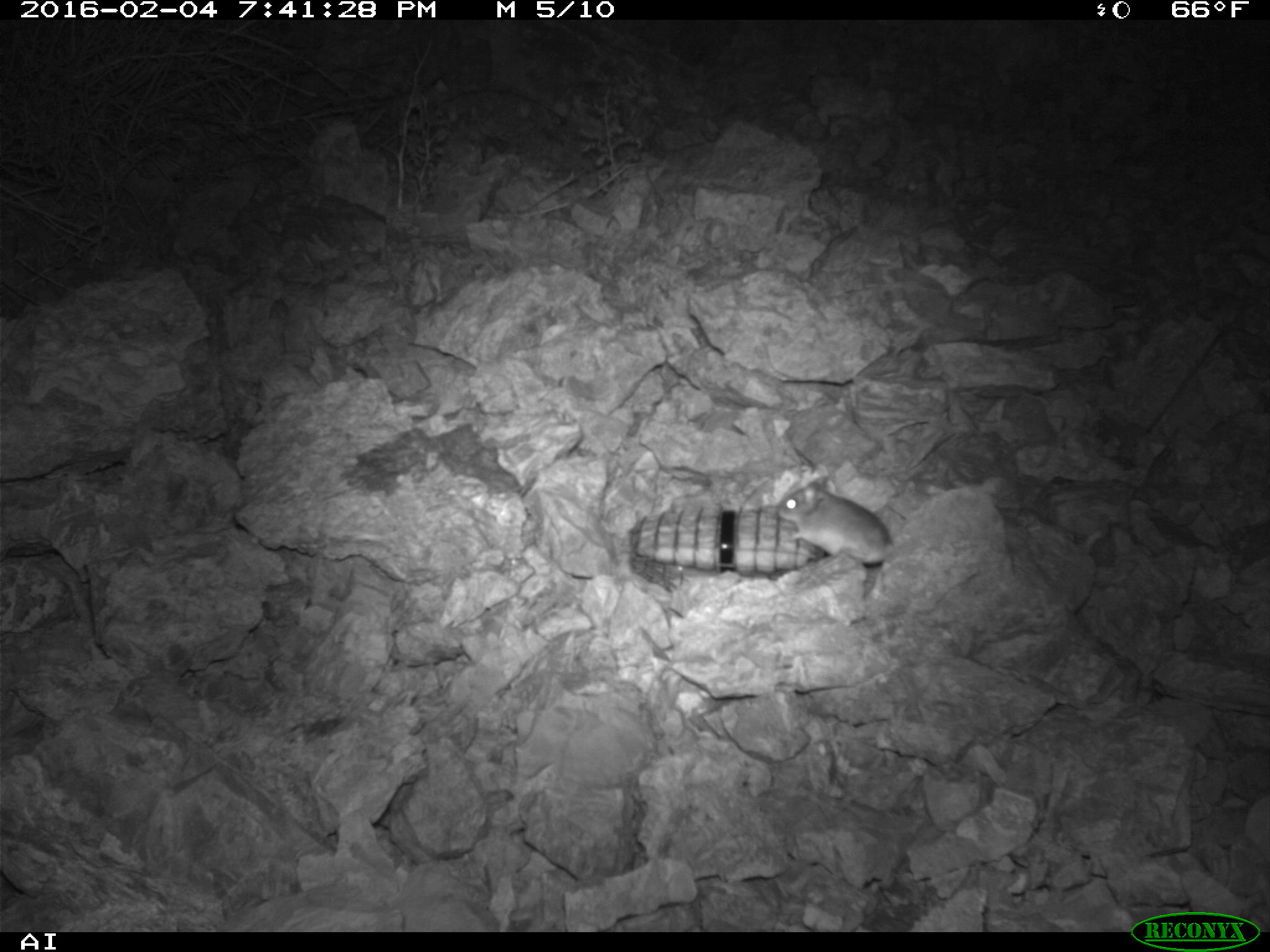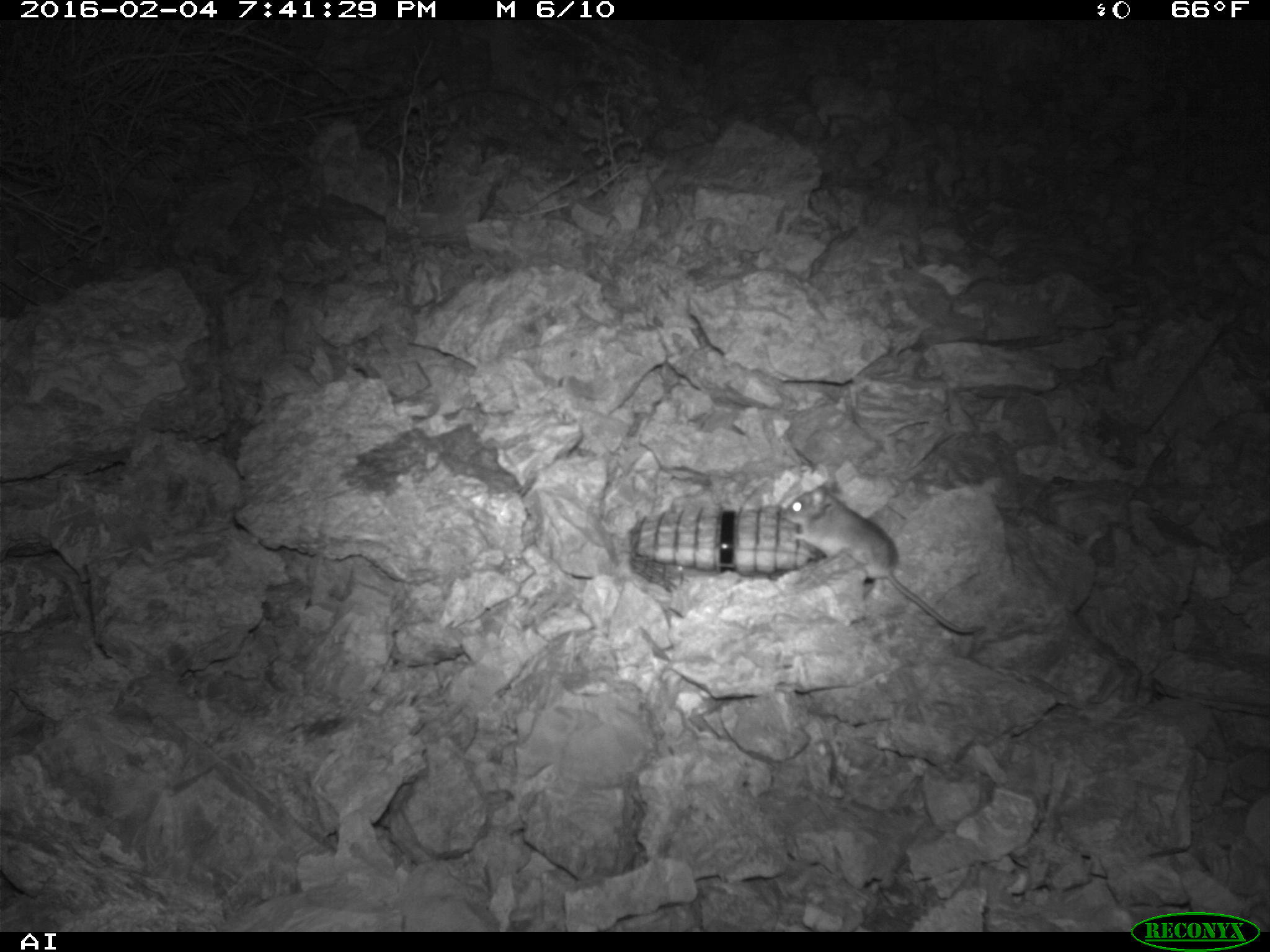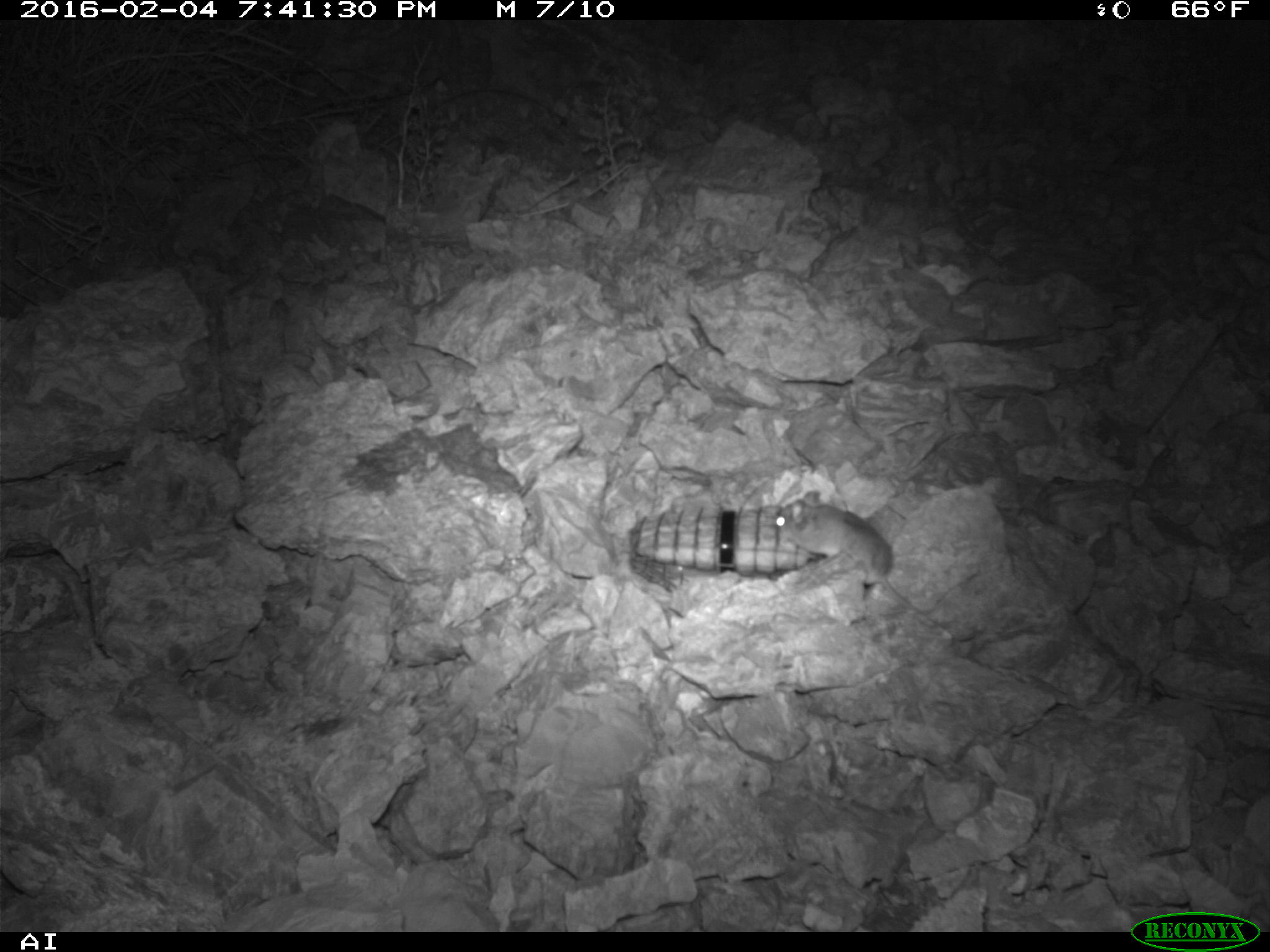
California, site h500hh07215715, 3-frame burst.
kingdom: Animalia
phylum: Chordata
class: Mammalia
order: Rodentia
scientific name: Rodentia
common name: rodent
Rodent (Rodentia).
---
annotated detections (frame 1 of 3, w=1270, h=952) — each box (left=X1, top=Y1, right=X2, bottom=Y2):
rodent: (left=776, top=475, right=895, bottom=566)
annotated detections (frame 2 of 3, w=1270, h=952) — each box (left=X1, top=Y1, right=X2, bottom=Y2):
rodent: (left=777, top=480, right=985, bottom=636)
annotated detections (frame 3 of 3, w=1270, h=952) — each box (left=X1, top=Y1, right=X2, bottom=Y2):
rodent: (left=771, top=491, right=944, bottom=632)